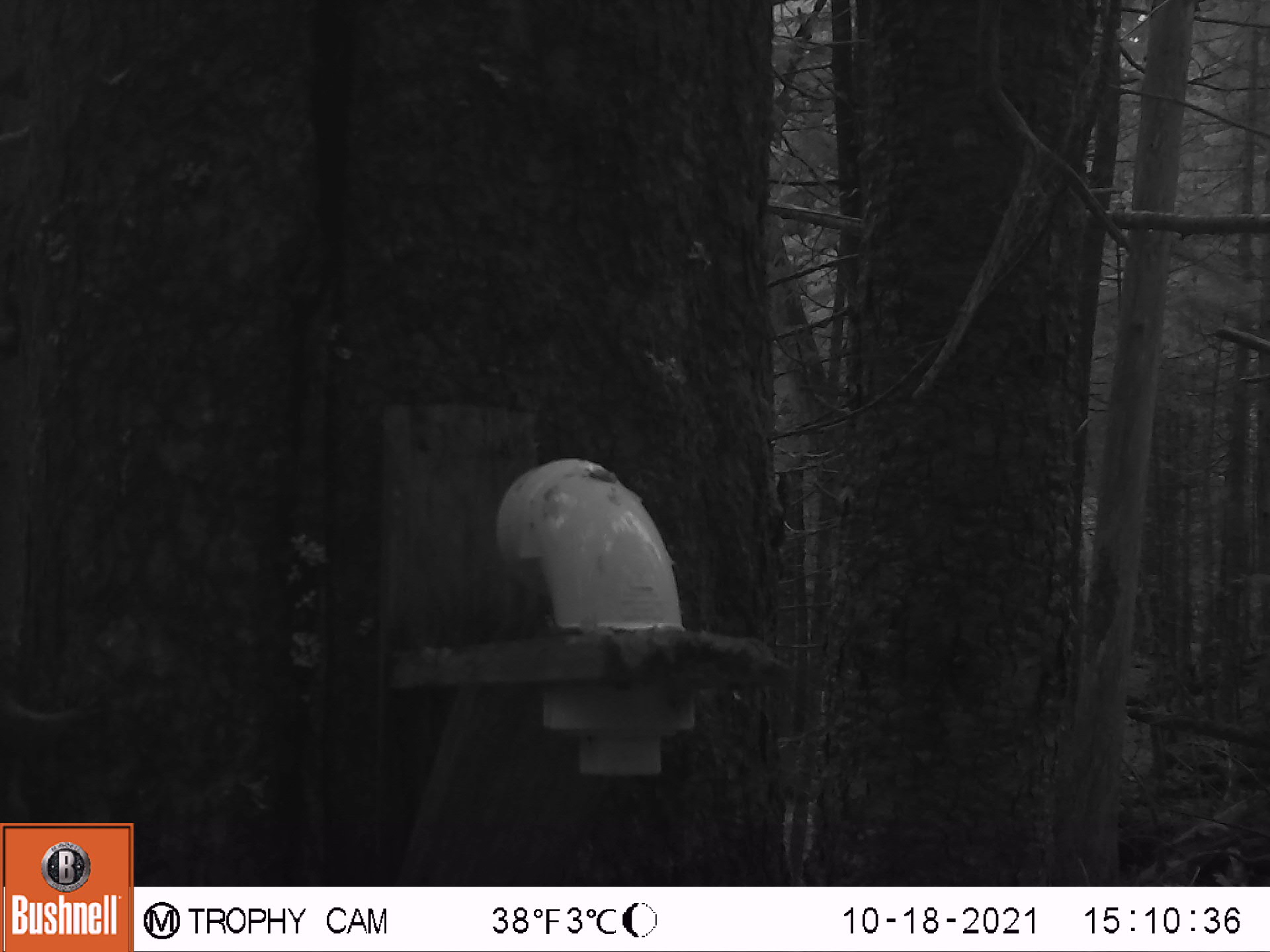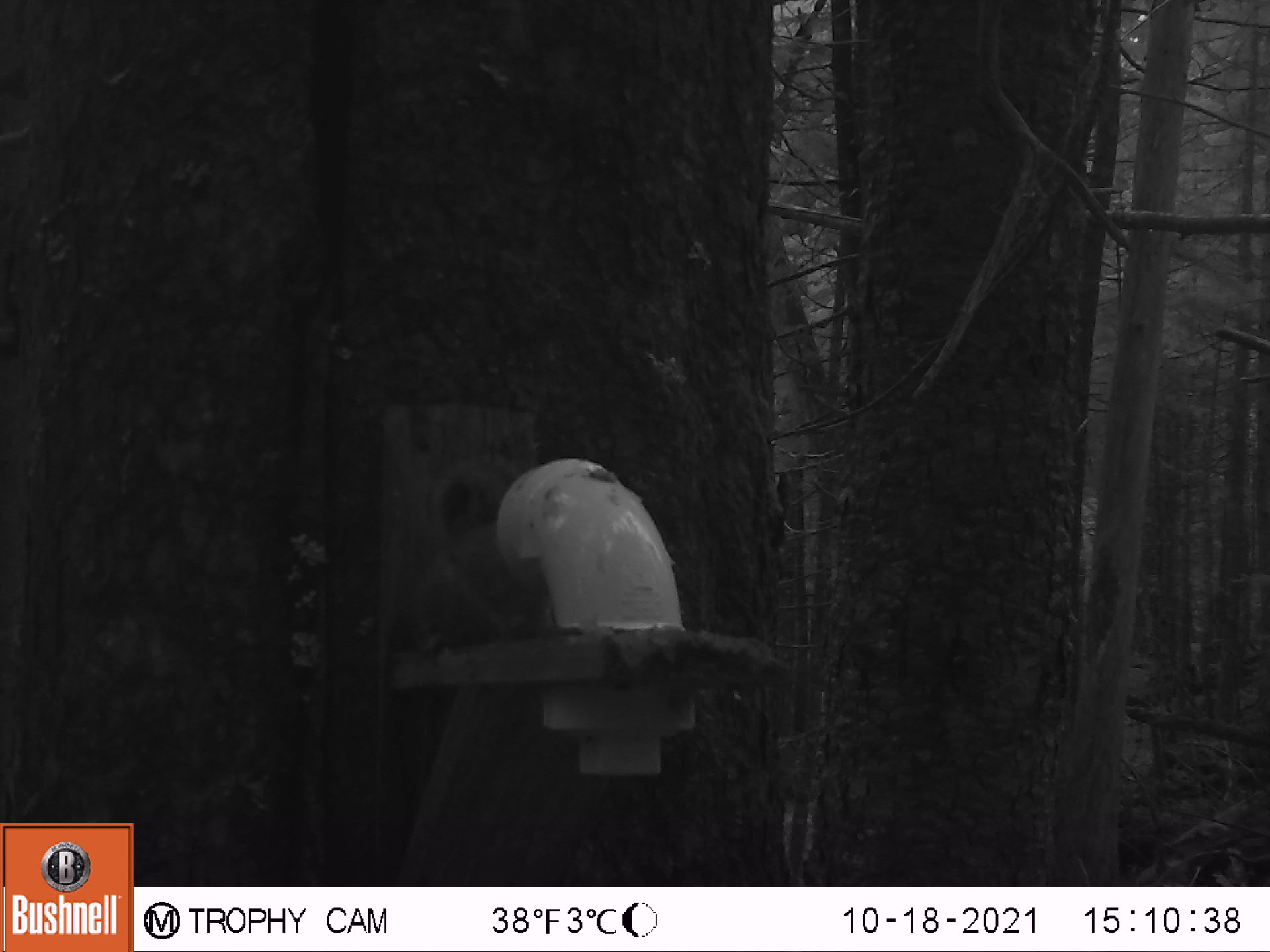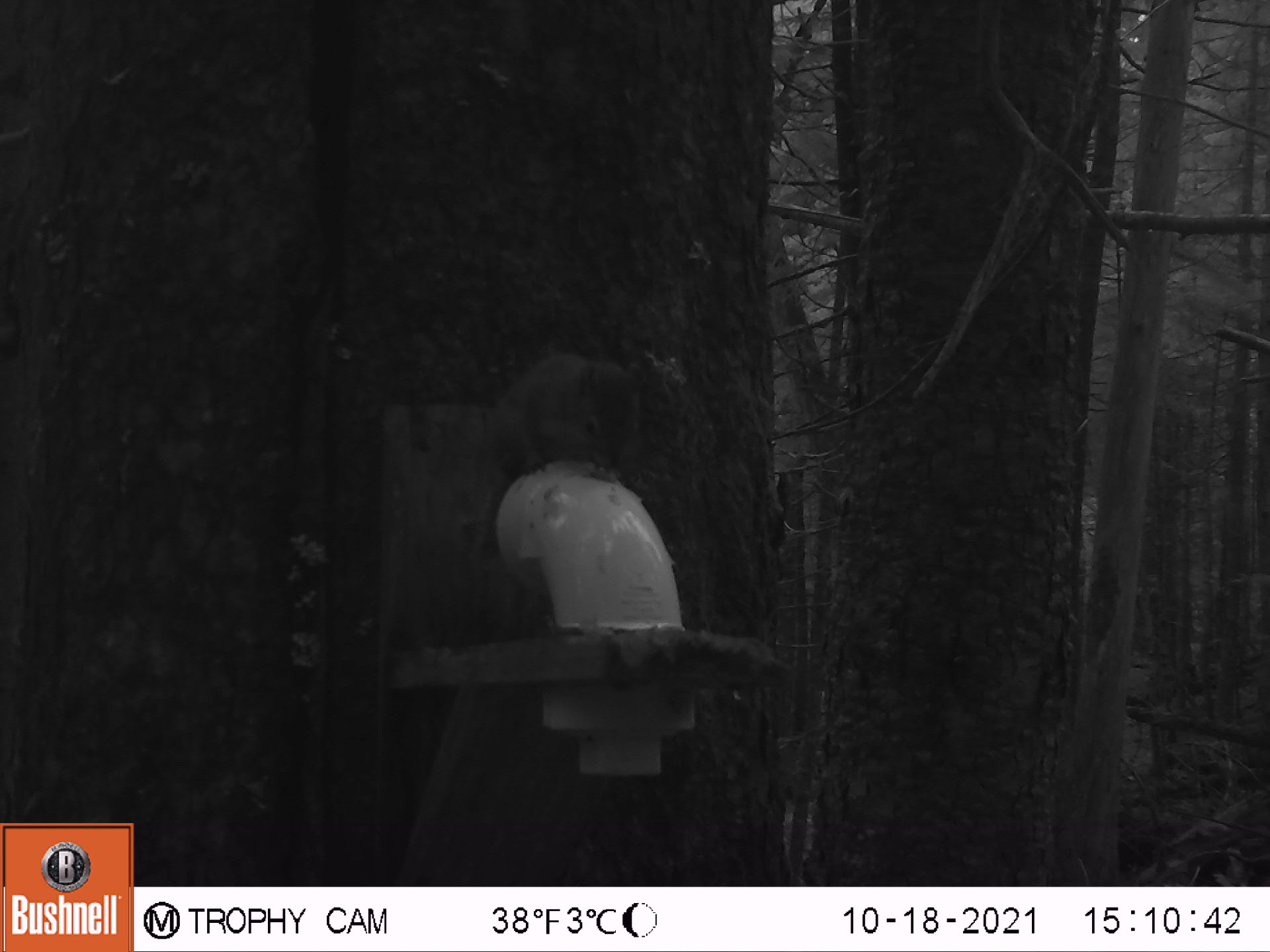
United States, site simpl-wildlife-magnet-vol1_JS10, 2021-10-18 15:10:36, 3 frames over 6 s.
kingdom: Animalia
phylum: Chordata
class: Mammalia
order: Rodentia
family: Sciuridae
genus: Tamiasciurus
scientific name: Tamiasciurus hudsonicus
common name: red squirrel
Red squirrel (Tamiasciurus hudsonicus).